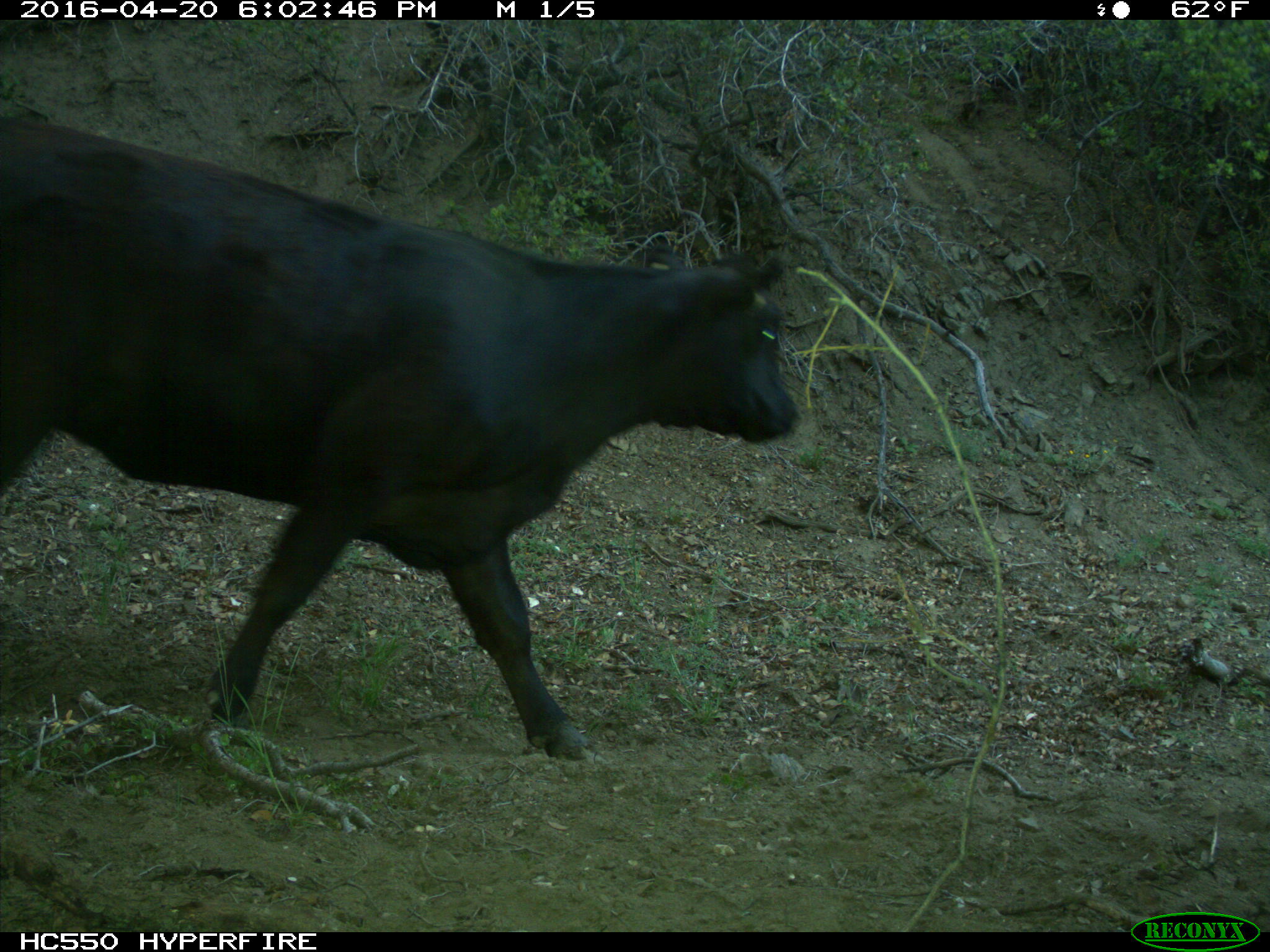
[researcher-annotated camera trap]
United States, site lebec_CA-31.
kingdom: Animalia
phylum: Chordata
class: Mammalia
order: Artiodactyla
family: Bovidae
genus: Bos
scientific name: Bos taurus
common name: domestic cow